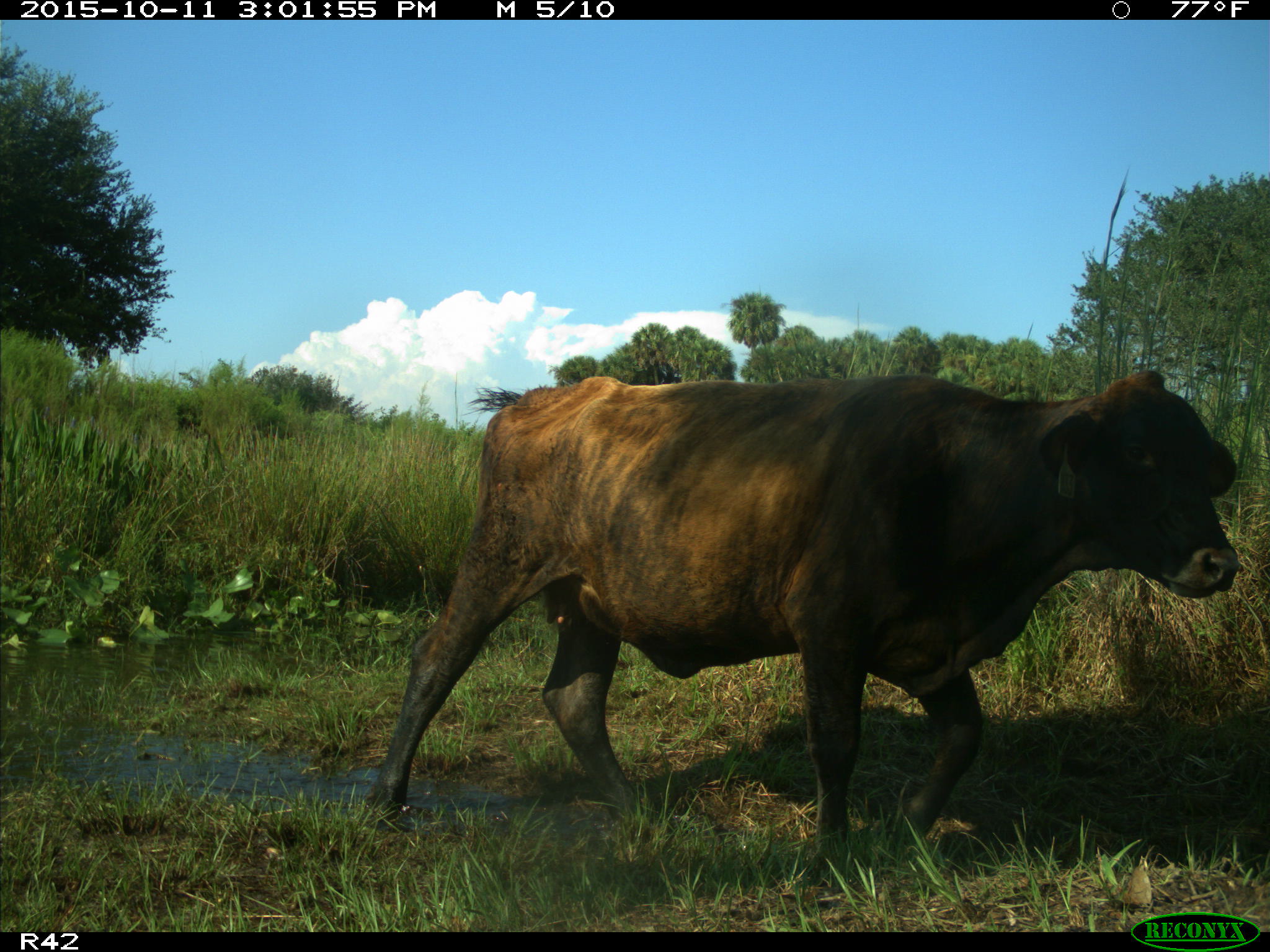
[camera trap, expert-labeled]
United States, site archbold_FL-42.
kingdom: Animalia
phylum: Chordata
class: Mammalia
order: Artiodactyla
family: Bovidae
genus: Bos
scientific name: Bos taurus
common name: domestic cow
Bos taurus (domestic cow).